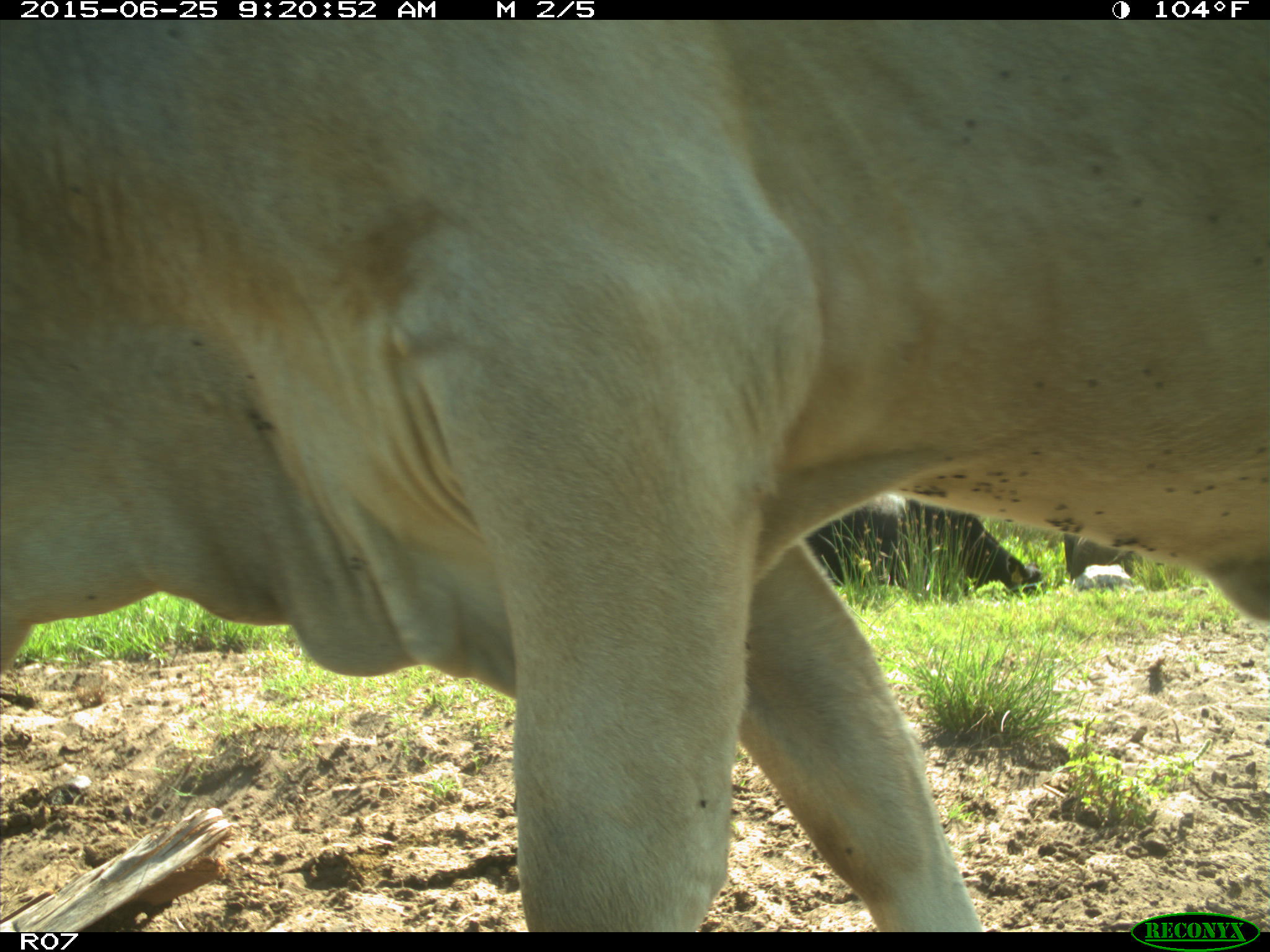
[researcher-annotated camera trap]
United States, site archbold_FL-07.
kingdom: Animalia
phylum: Chordata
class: Mammalia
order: Artiodactyla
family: Bovidae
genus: Bos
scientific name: Bos taurus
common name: domestic cow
Bos taurus (domestic cow).